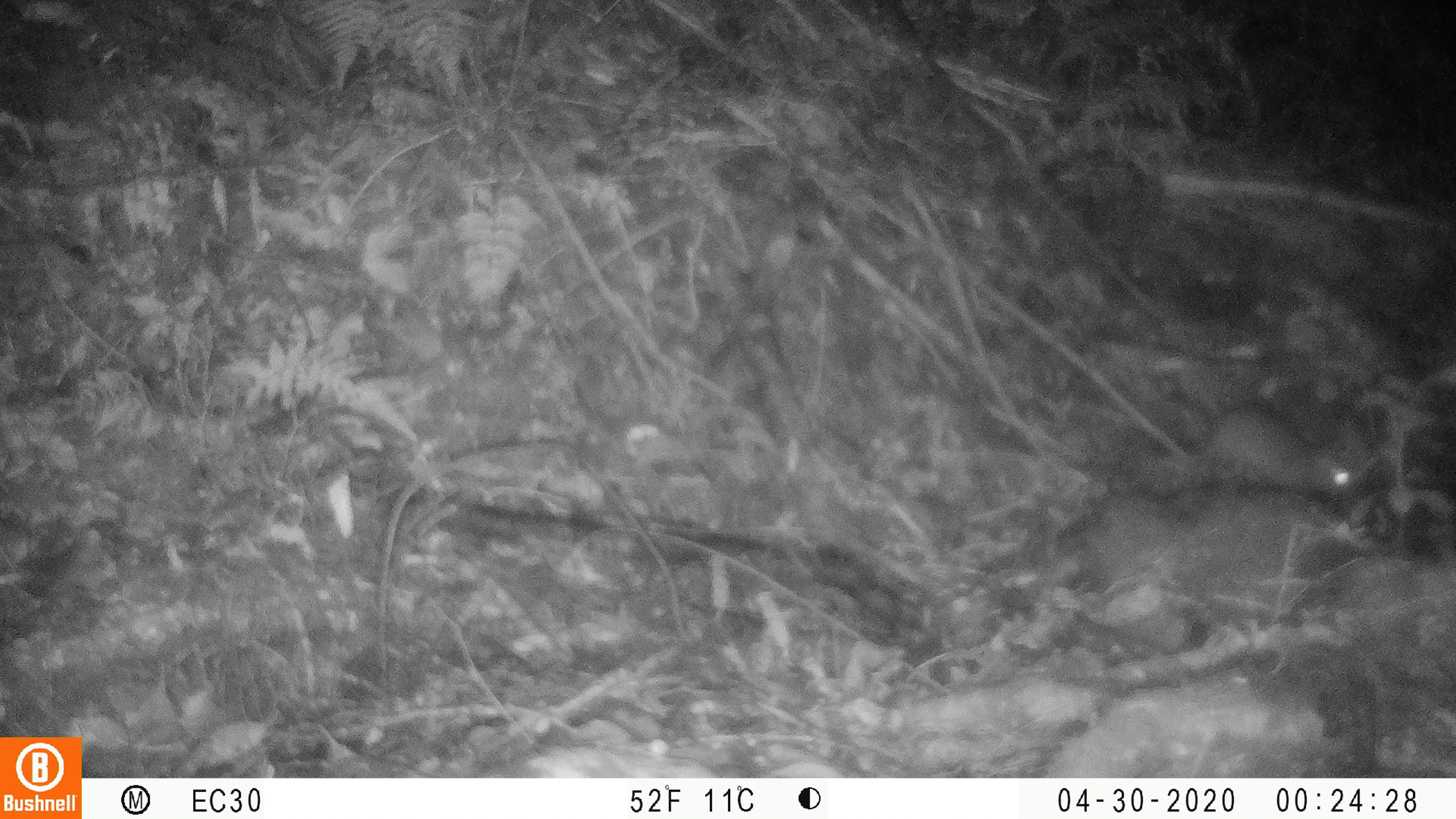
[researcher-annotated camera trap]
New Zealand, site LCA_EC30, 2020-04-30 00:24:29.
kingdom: Animalia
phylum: Chordata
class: Mammalia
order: Rodentia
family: Muridae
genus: Rattus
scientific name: Rattus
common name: rat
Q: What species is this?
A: Rat (Rattus).